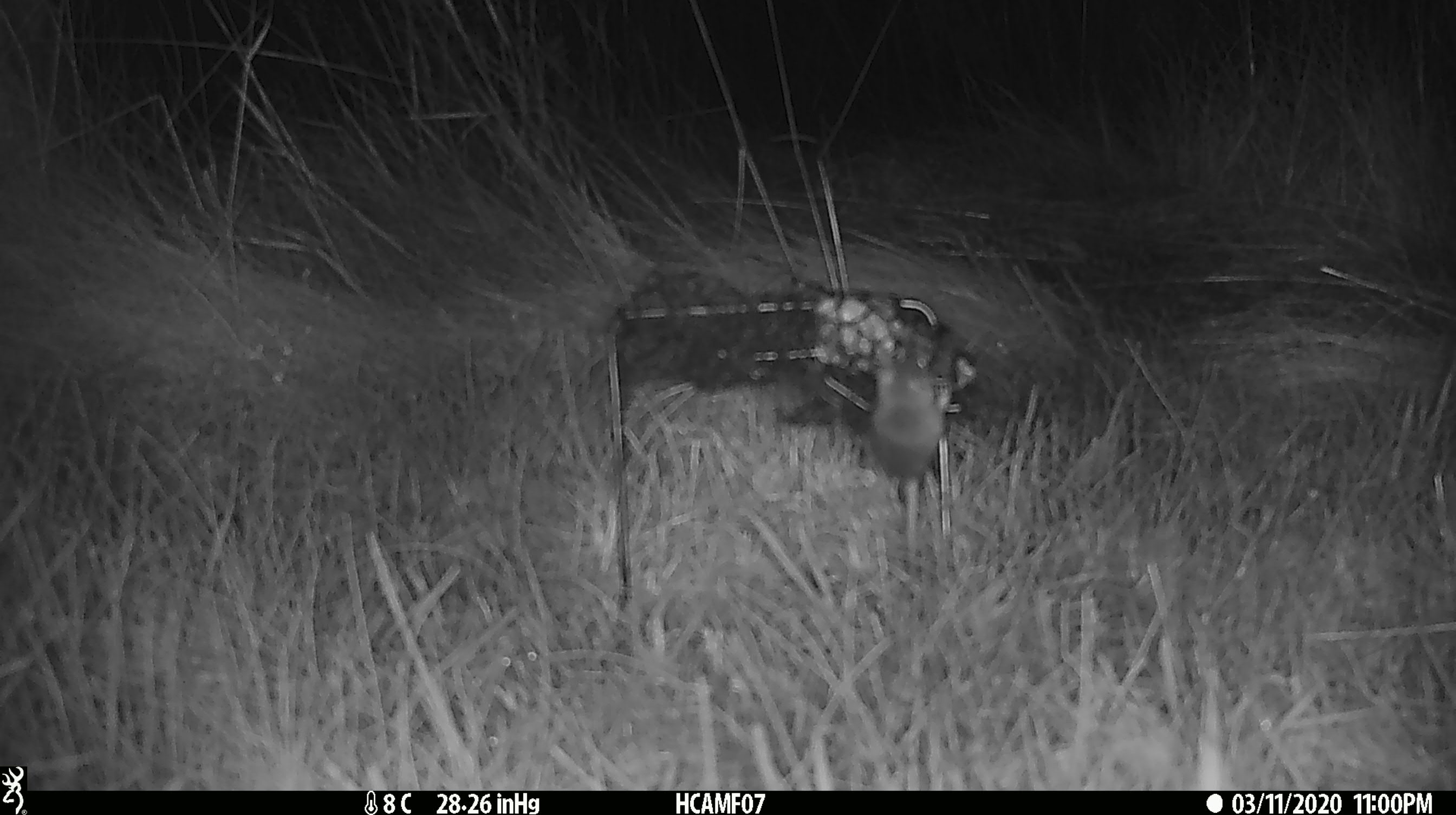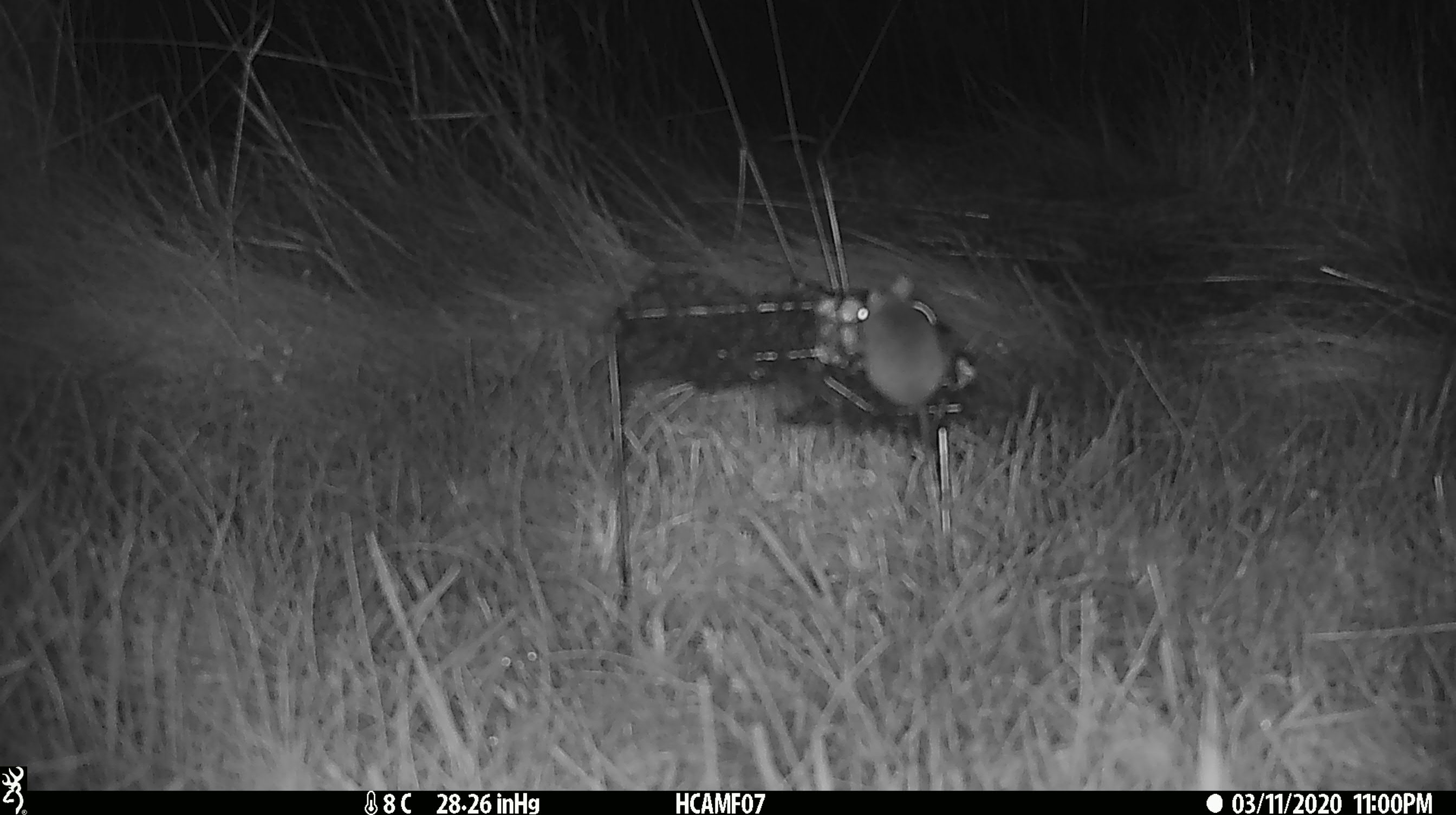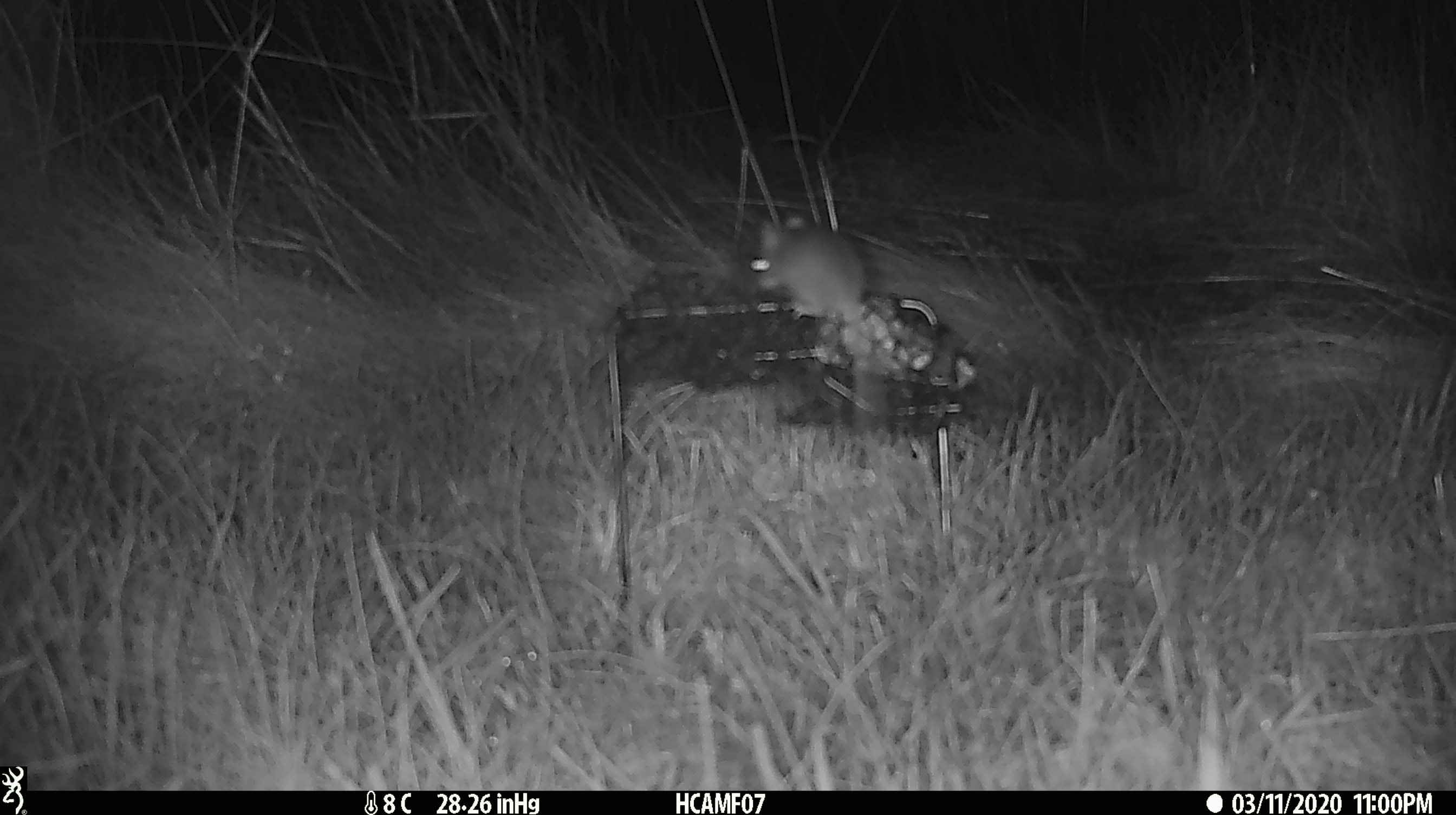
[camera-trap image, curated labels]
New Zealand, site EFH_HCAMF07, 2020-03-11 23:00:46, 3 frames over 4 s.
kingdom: Animalia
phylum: Chordata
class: Mammalia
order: Rodentia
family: Muridae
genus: Mus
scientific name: Mus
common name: mouse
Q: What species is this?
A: Mouse (Mus).